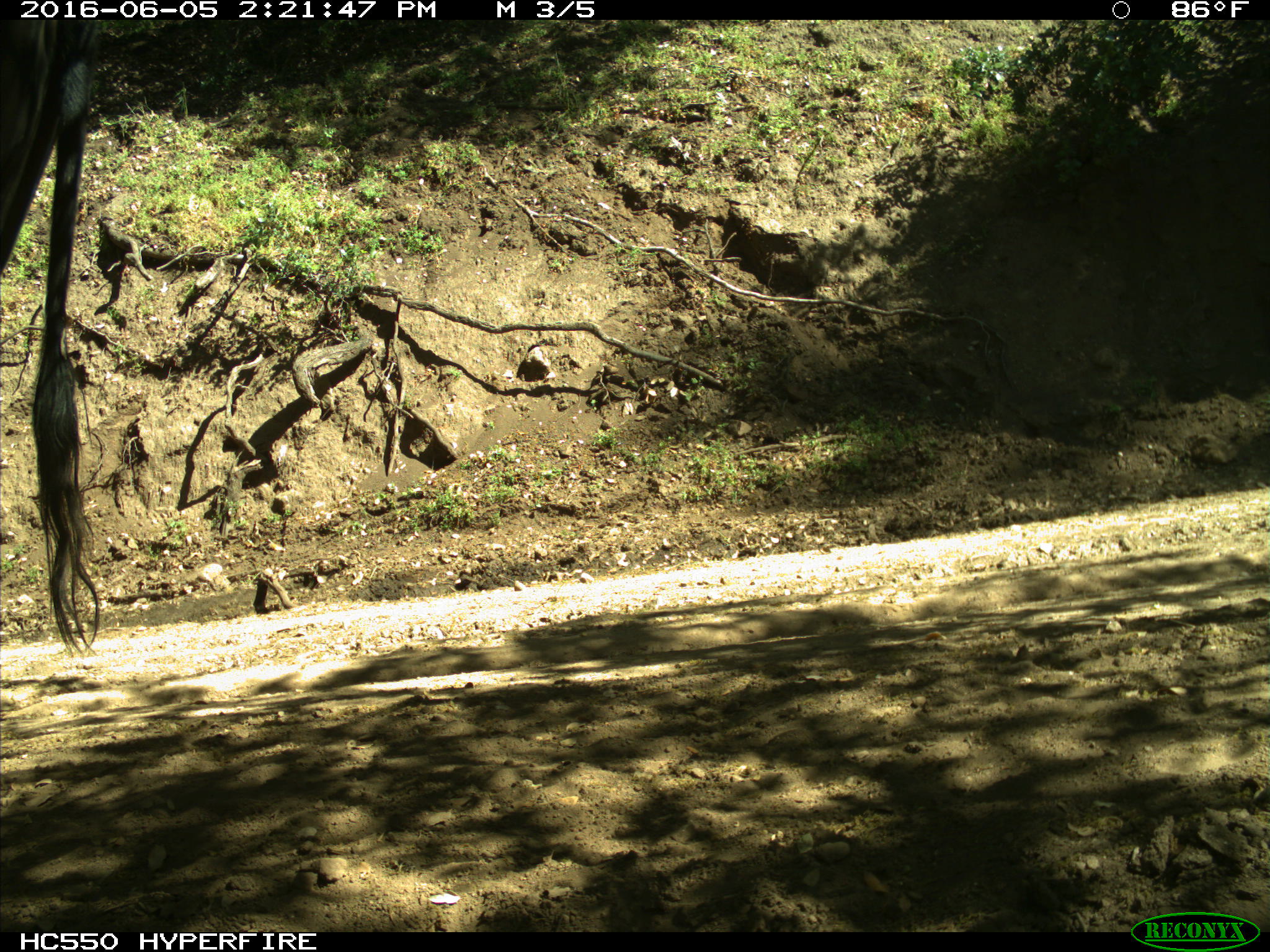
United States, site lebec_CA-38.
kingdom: Animalia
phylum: Chordata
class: Mammalia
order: Artiodactyla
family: Bovidae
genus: Bos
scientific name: Bos taurus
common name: domestic cow